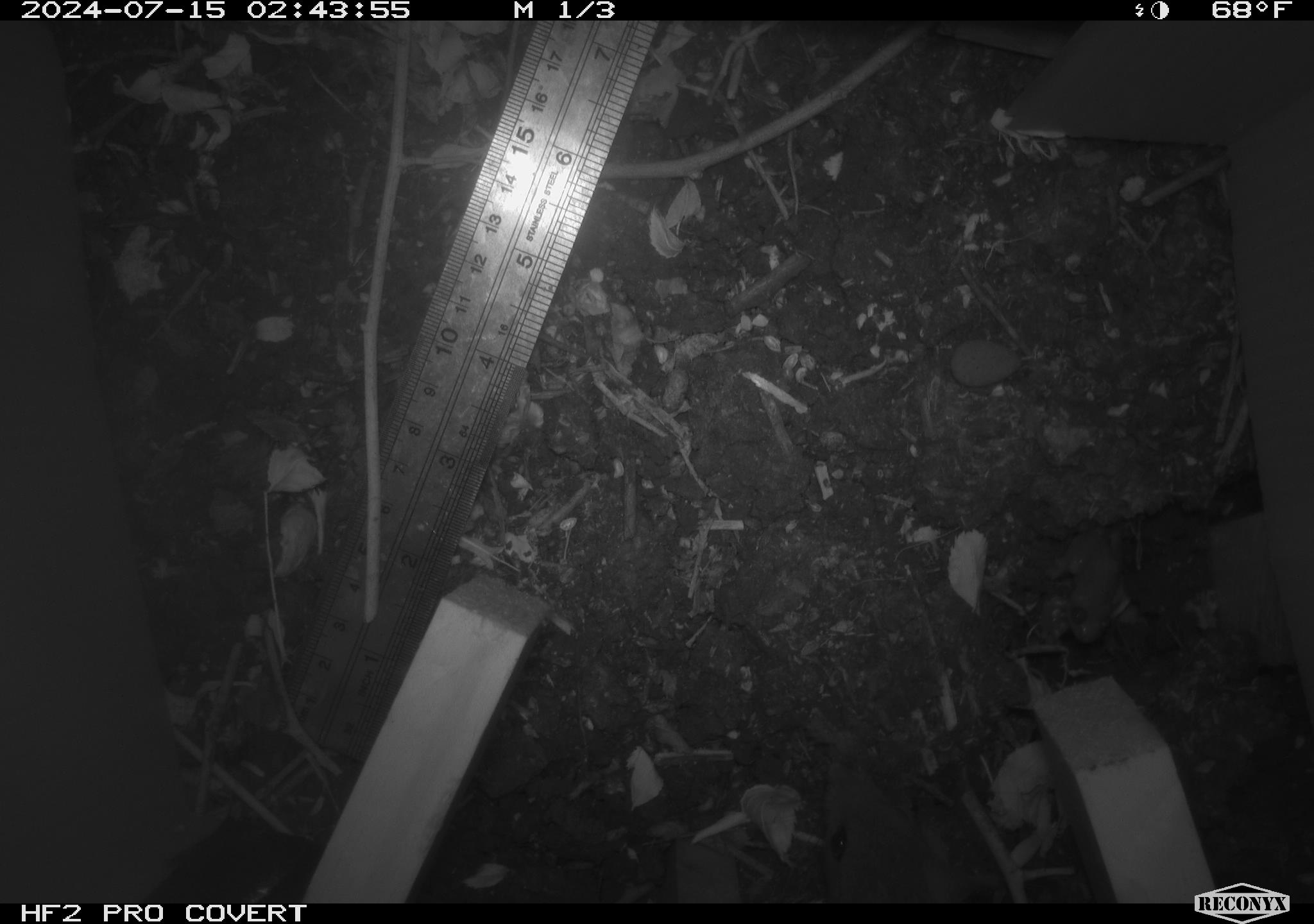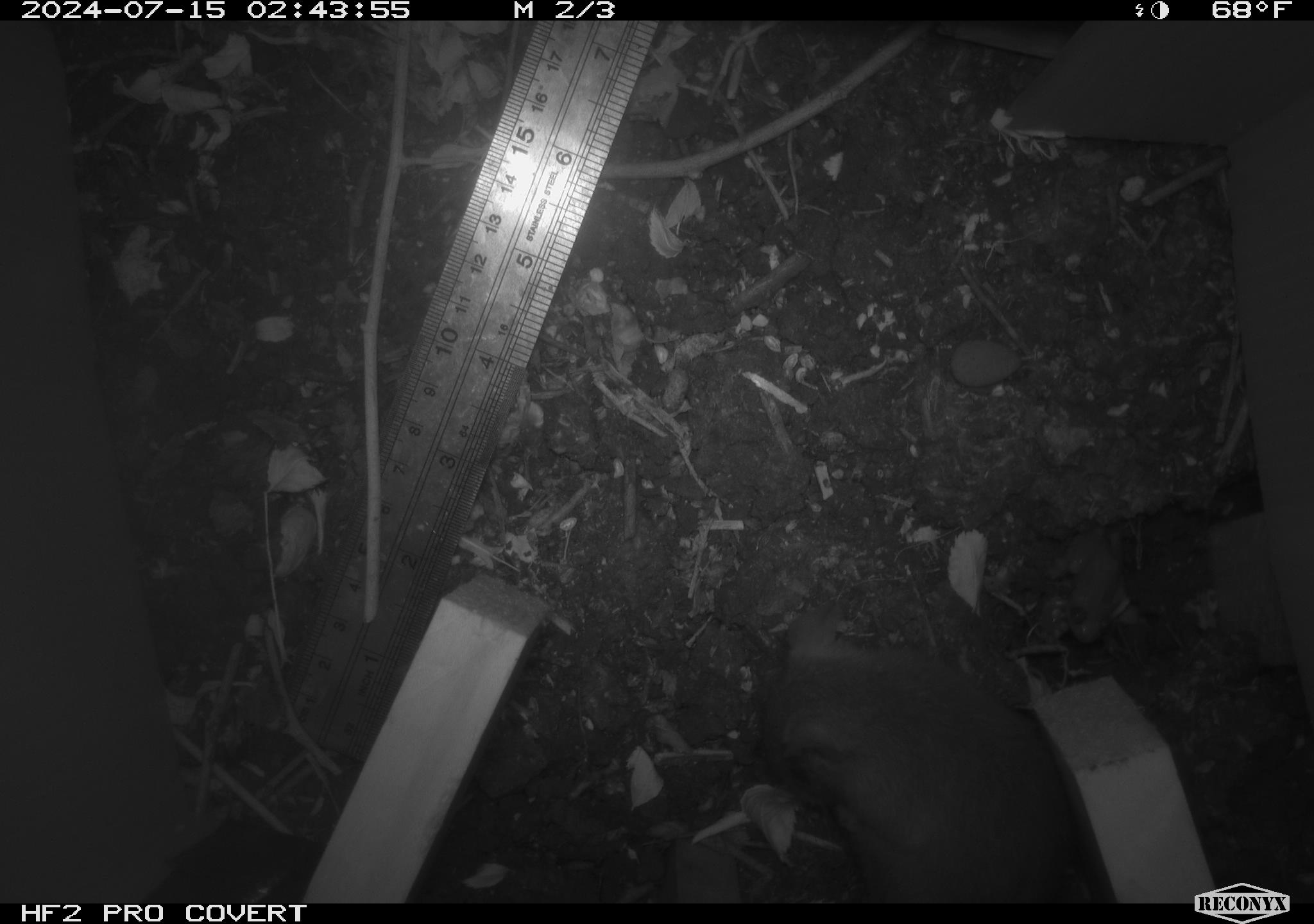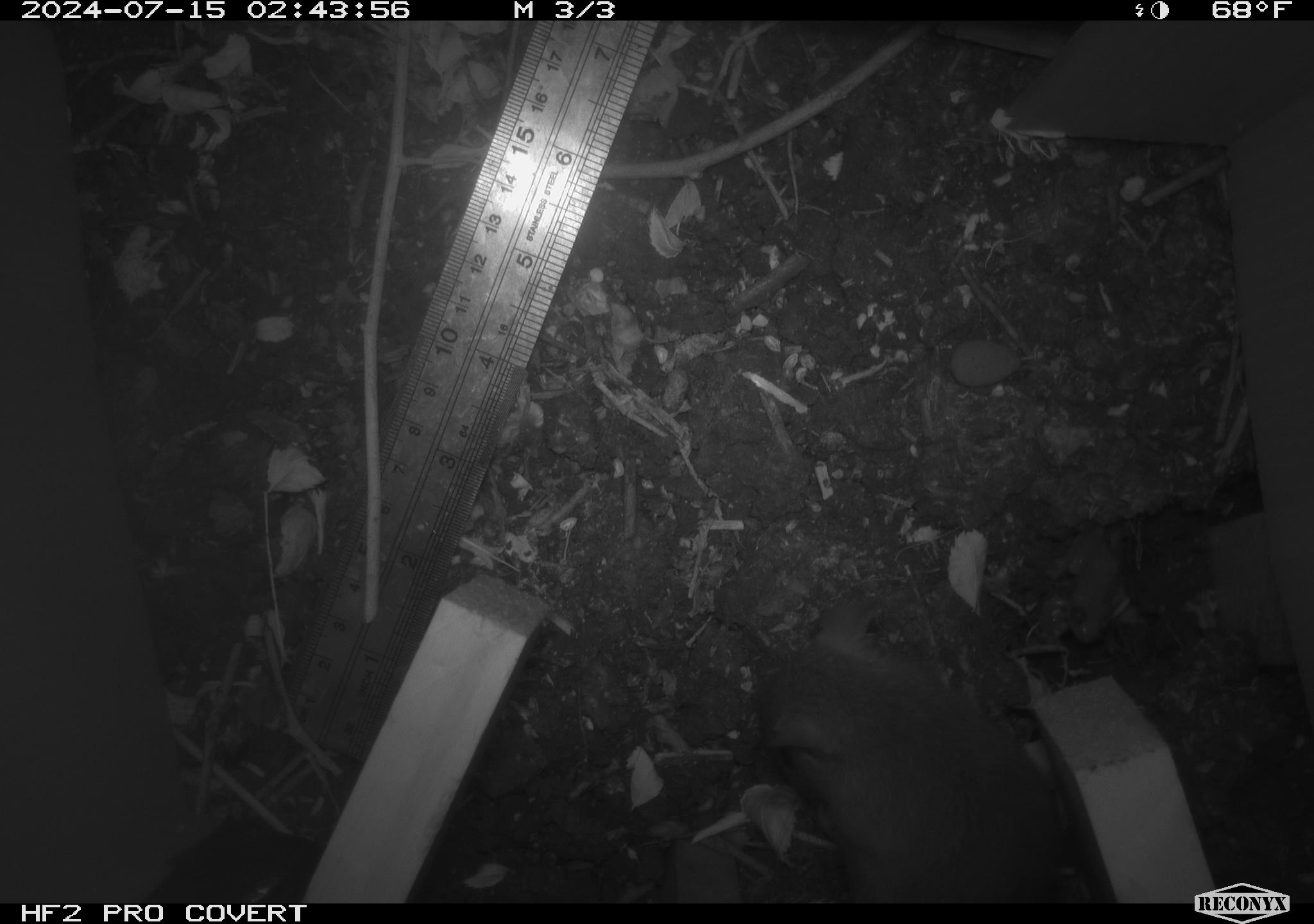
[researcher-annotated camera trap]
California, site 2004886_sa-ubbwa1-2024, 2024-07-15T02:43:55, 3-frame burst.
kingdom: Animalia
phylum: Chordata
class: Mammalia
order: Rodentia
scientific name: Rodentia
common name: woodrat or rat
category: woodrat or rat species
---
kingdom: Animalia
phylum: Chordata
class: Mammalia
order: Rodentia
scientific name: Rodentia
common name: mouse species